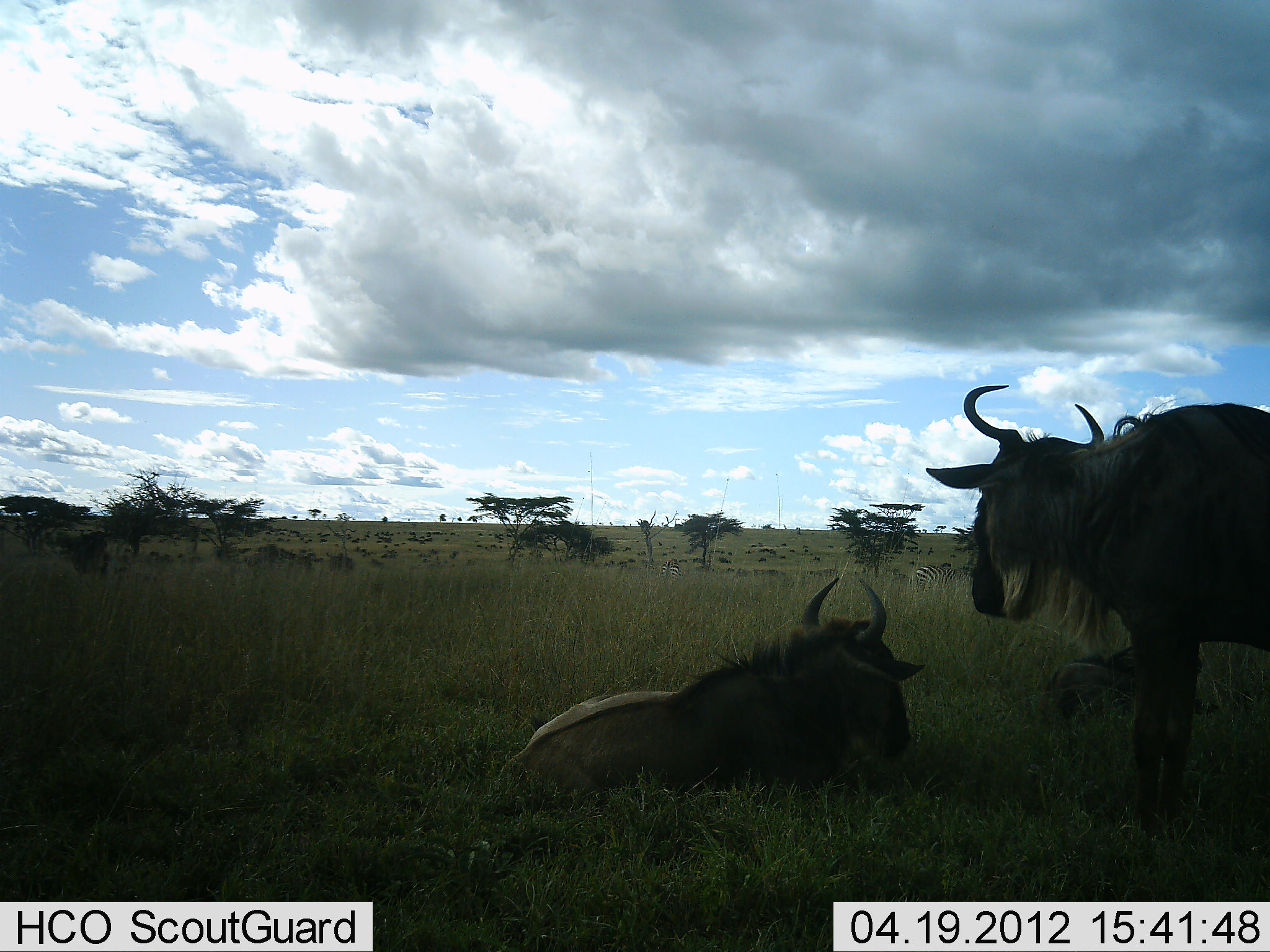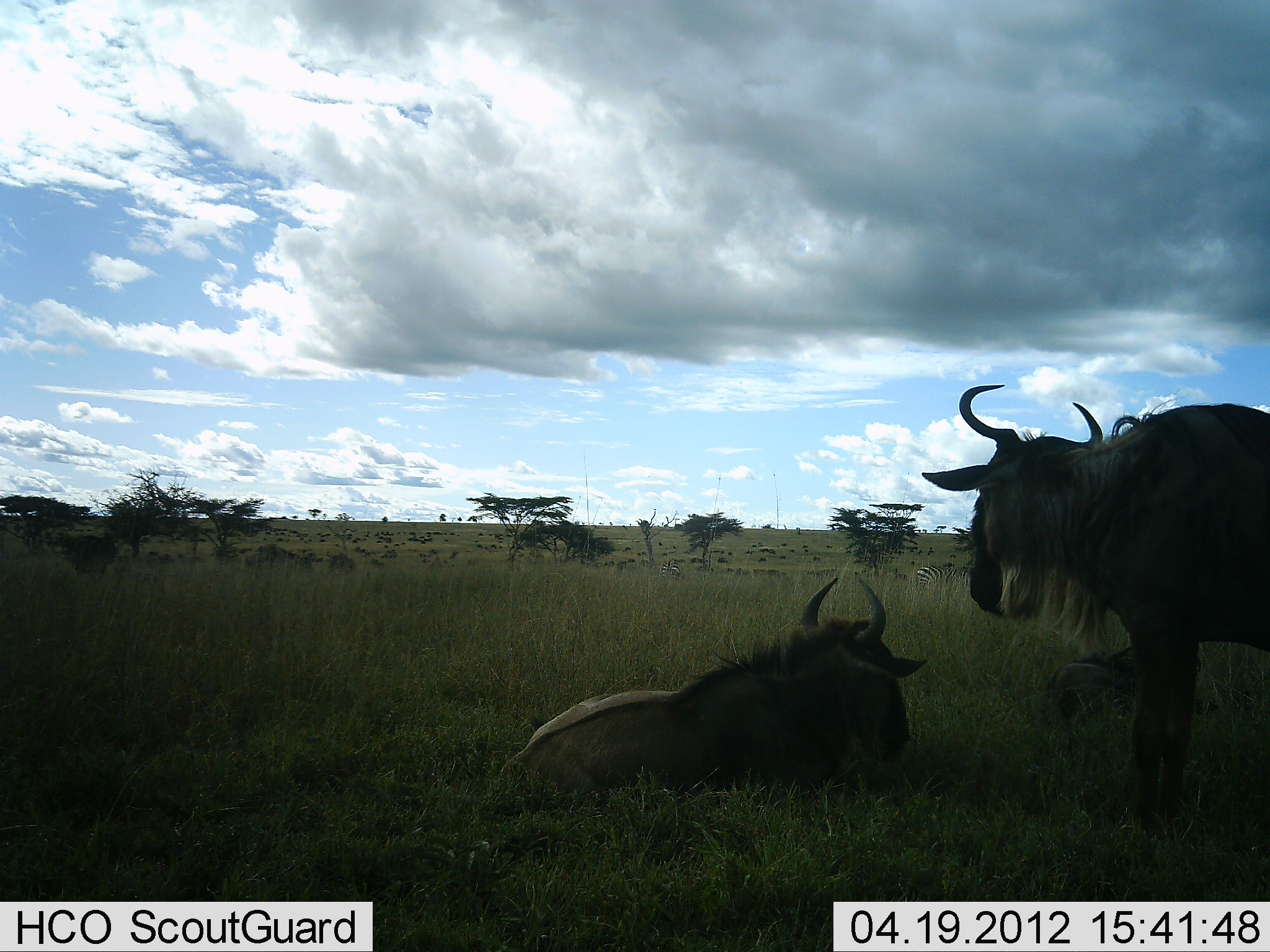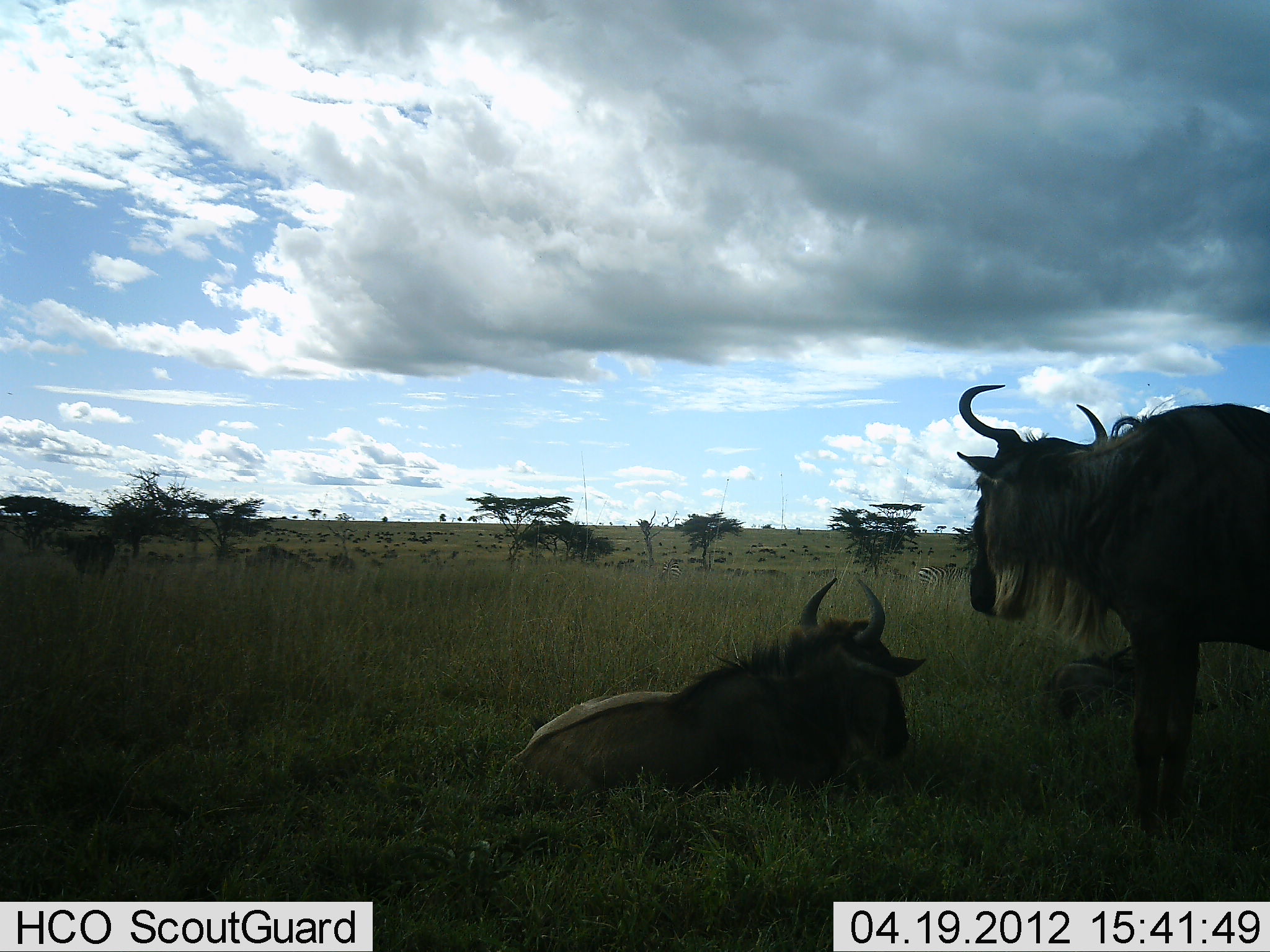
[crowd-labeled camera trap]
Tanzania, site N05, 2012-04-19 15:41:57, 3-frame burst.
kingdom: Animalia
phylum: Chordata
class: Mammalia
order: Artiodactyla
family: Bovidae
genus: Connochaetes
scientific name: Connochaetes taurinus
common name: blue wildebeest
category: wildebeest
Wildebeest (blue wildebeest) (Connochaetes taurinus), count 2. Behavior (volunteer vote fractions): standing 77%, resting 95%, moving 5%, interacting 9%. Young present (vote fraction): 5%. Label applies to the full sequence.